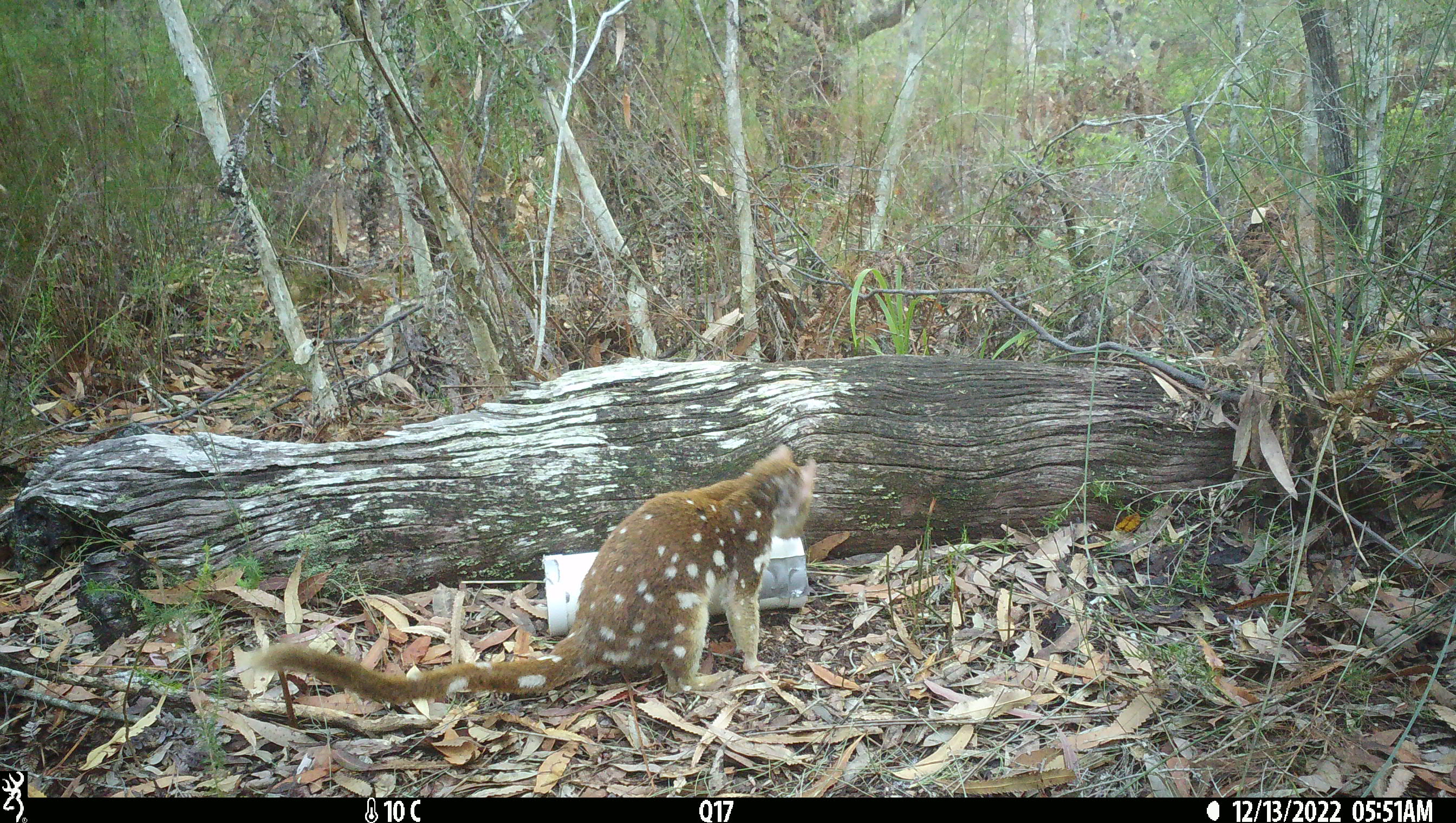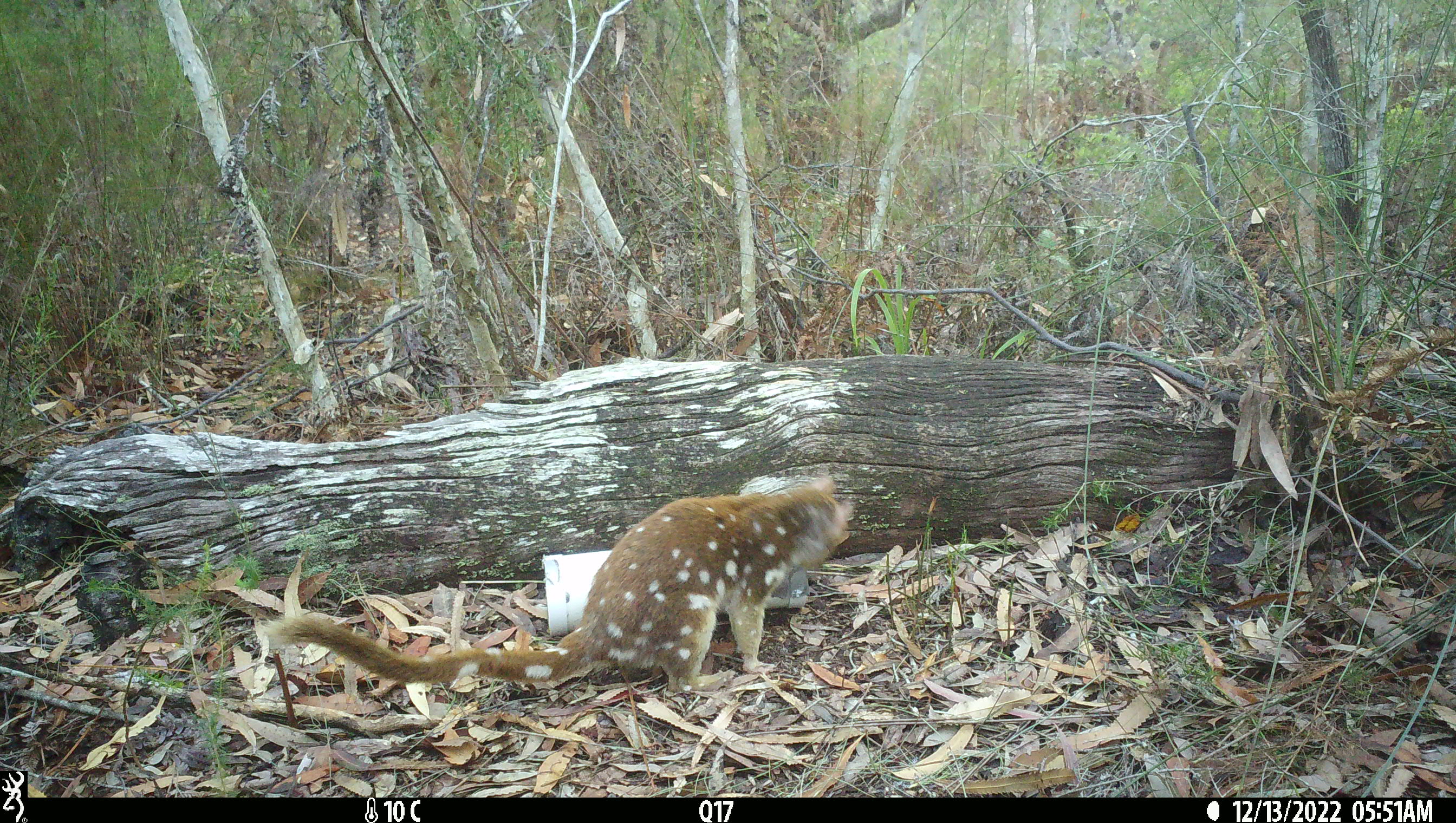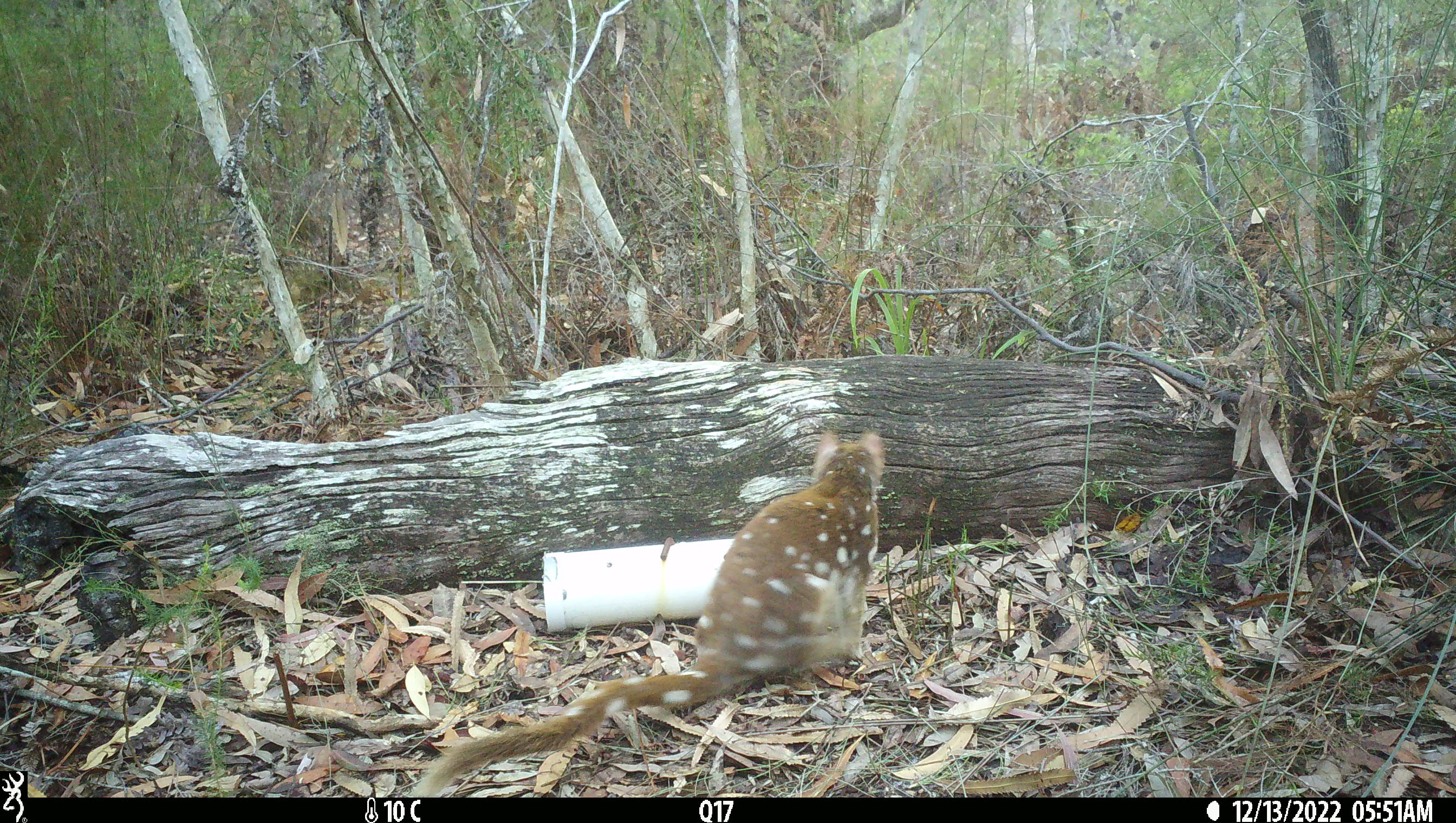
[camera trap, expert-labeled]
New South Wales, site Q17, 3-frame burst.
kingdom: Animalia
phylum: Chordata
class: Mammalia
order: Dasyuromorphia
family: Dasyuridae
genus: Dasyurus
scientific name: Dasyurus maculatus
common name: spotted-tailed quoll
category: quoll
Quoll (spotted-tailed quoll) (Dasyurus maculatus).